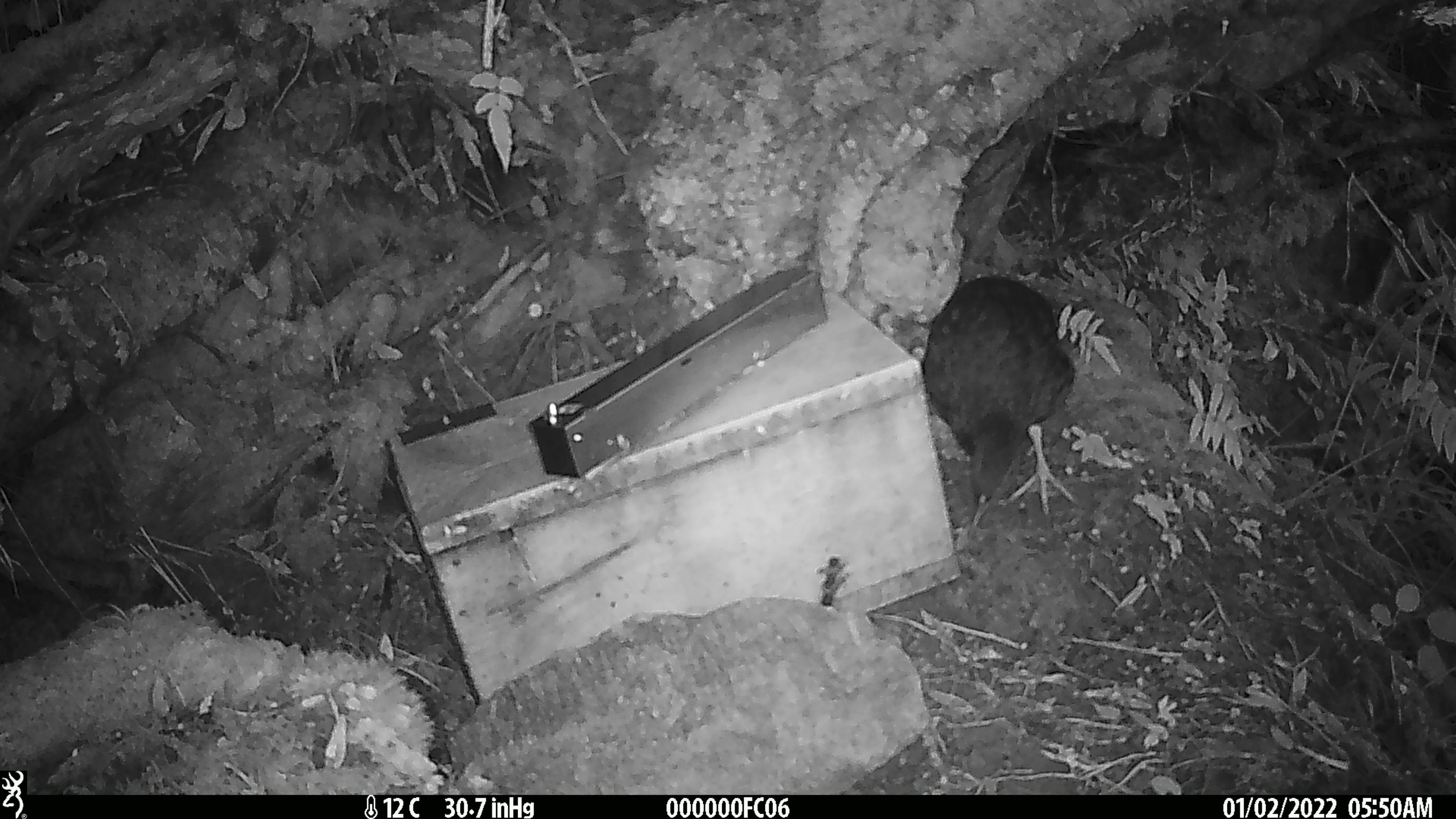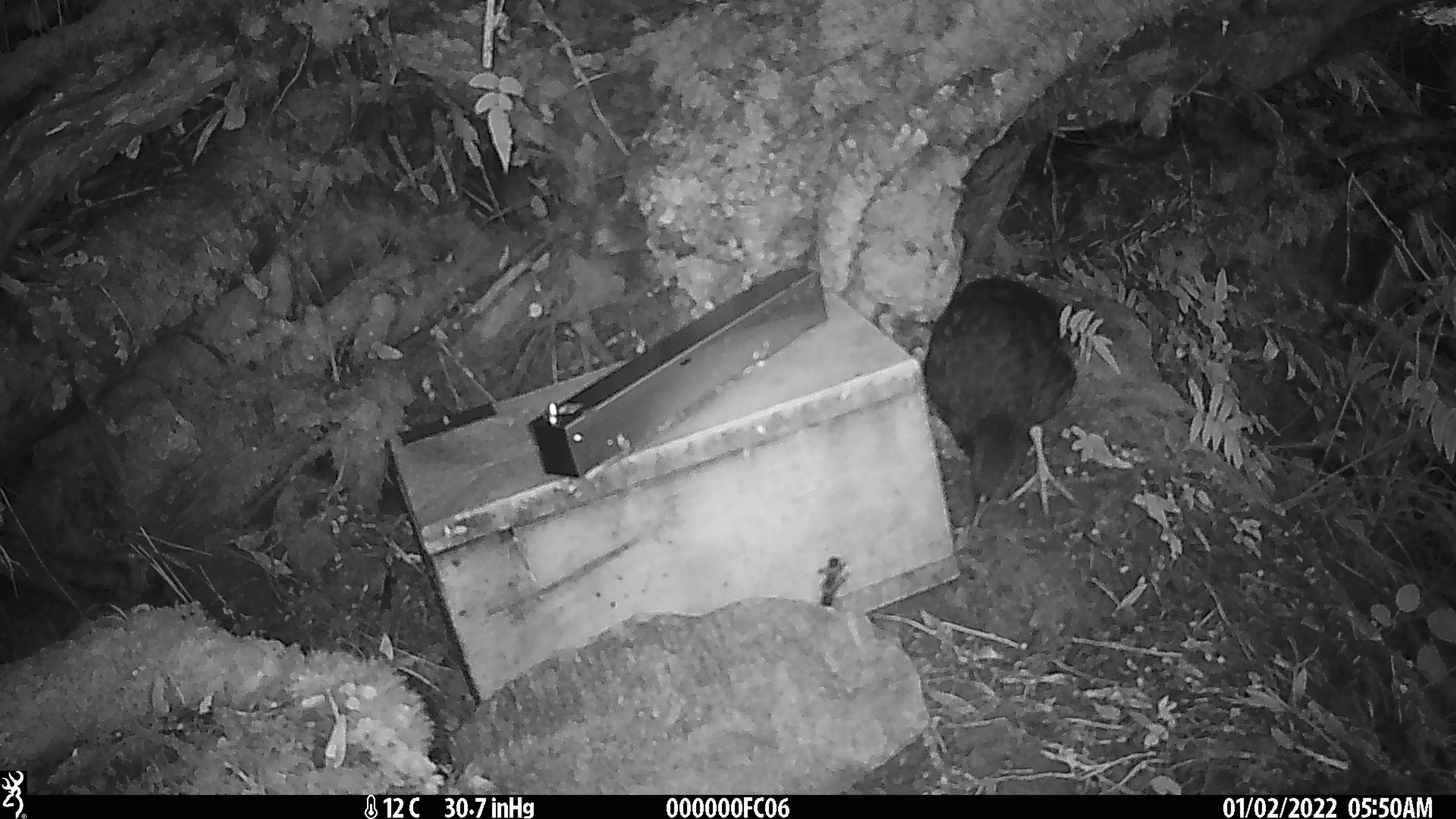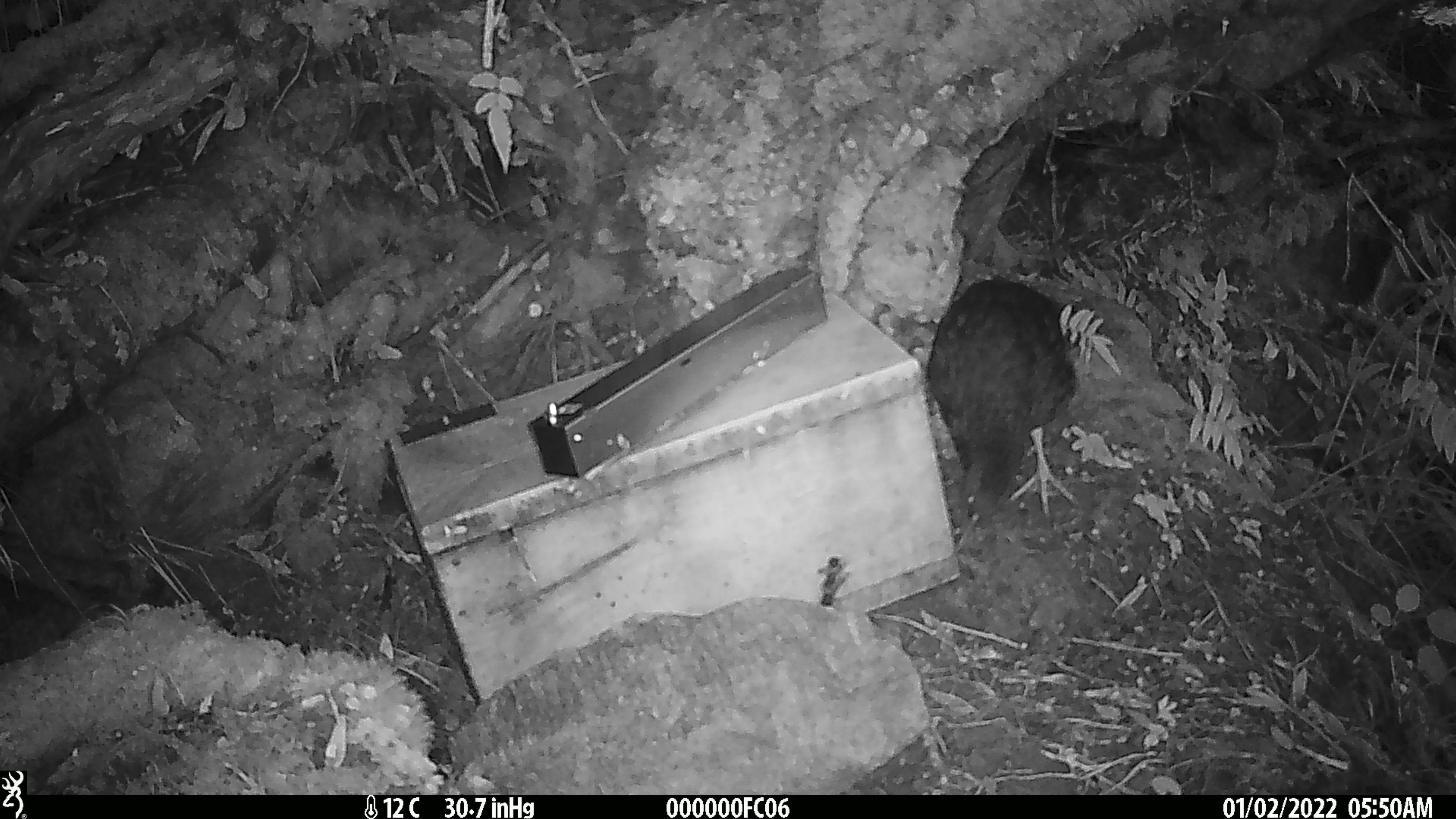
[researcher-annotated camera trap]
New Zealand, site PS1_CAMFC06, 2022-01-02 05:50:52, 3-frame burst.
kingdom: Animalia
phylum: Chordata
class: Aves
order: Gruiformes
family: Rallidae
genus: Gallirallus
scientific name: Gallirallus australis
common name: weka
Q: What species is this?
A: Weka (Gallirallus australis).